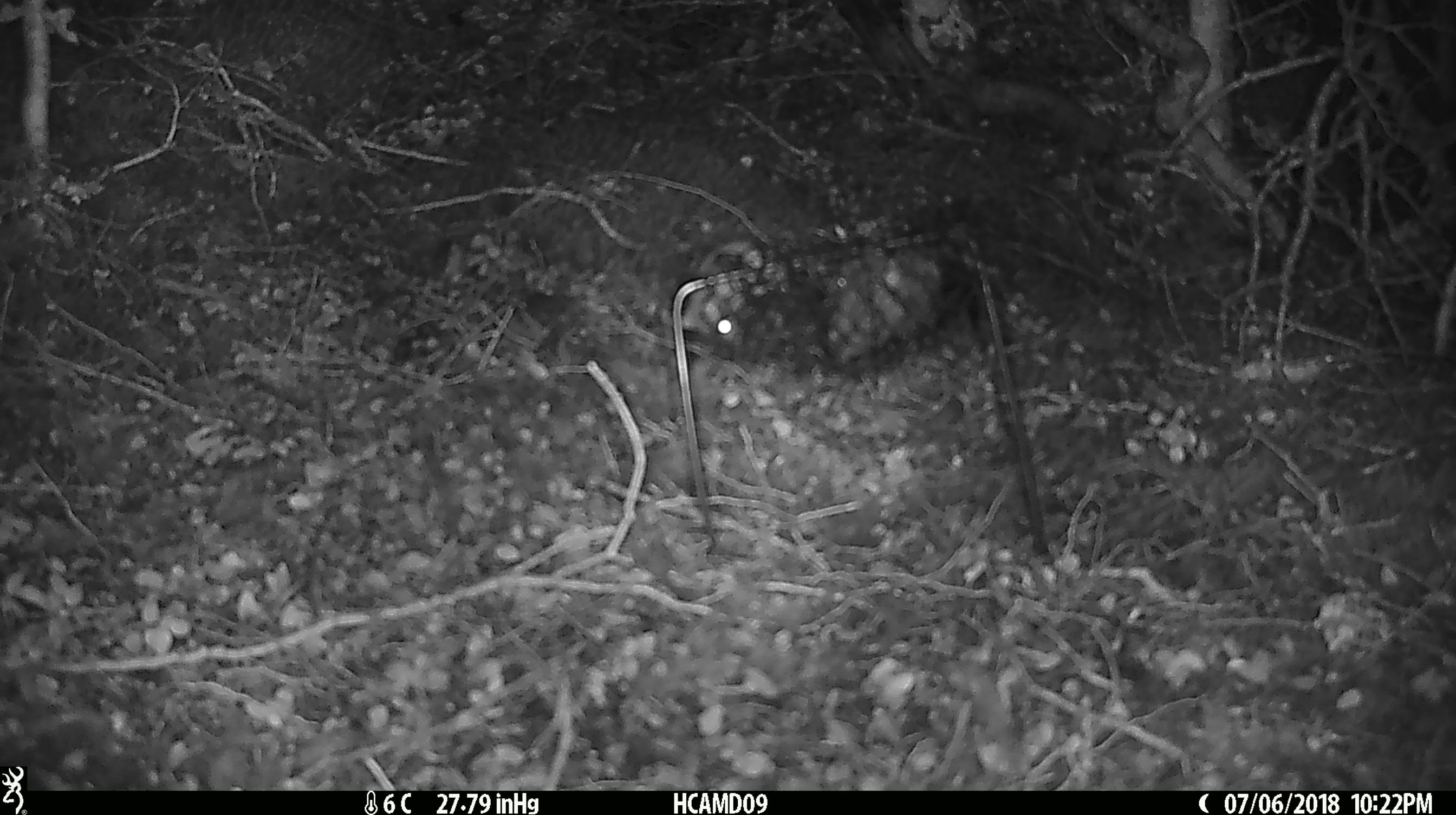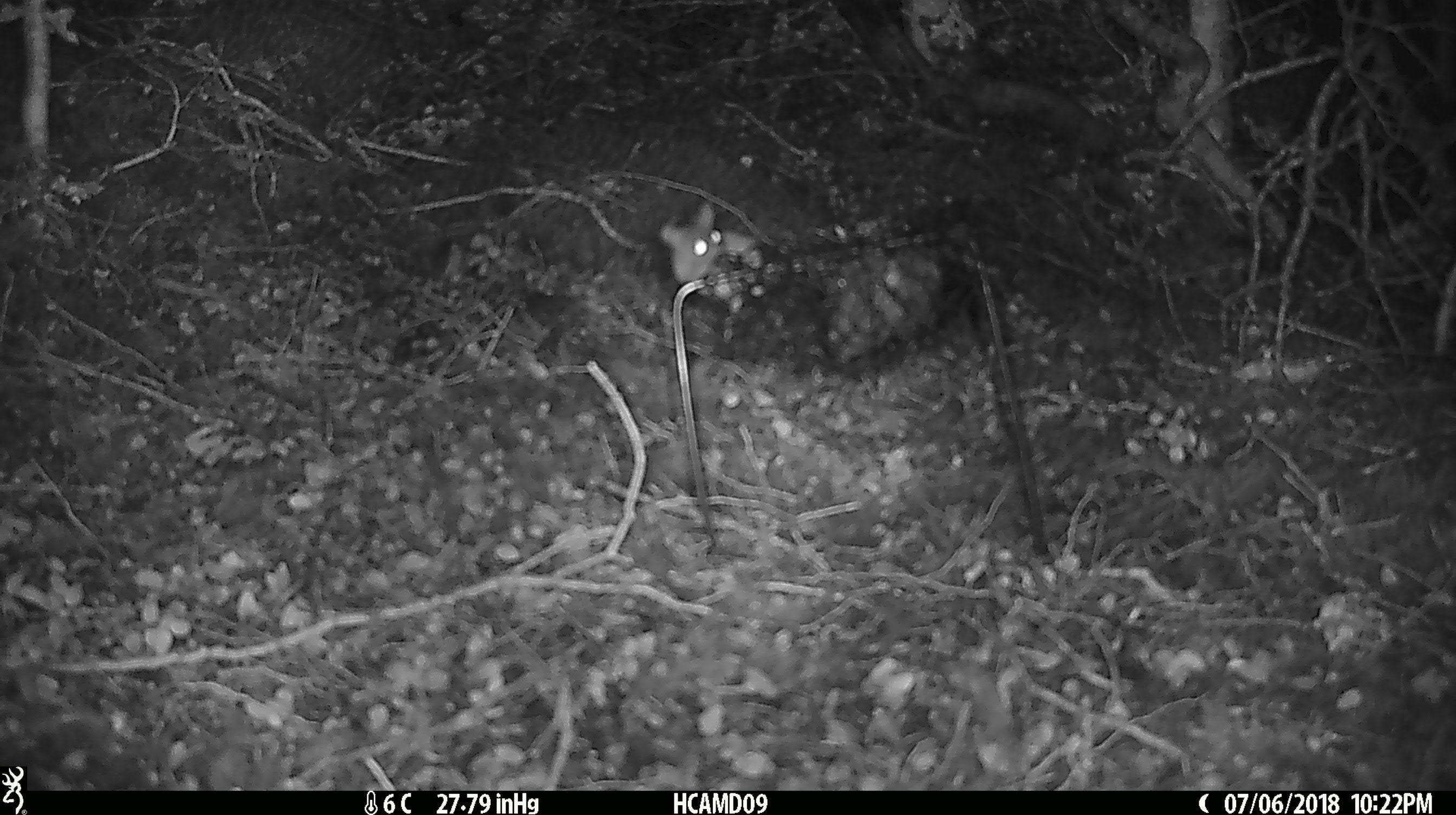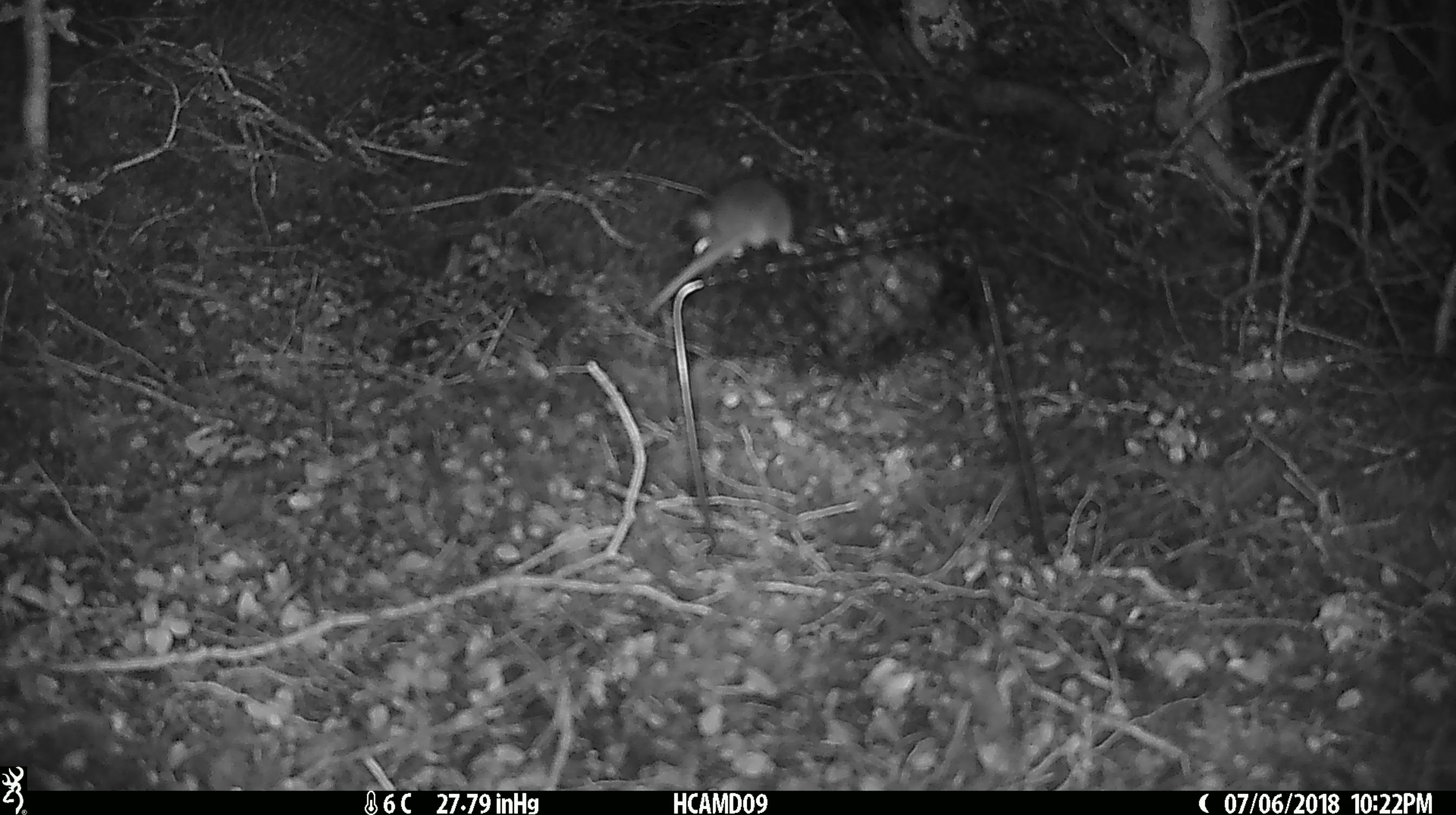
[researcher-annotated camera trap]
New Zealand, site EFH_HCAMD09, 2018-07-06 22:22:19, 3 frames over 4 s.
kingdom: Animalia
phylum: Chordata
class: Mammalia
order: Rodentia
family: Muridae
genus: Mus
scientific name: Mus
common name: mouse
Mouse (Mus).